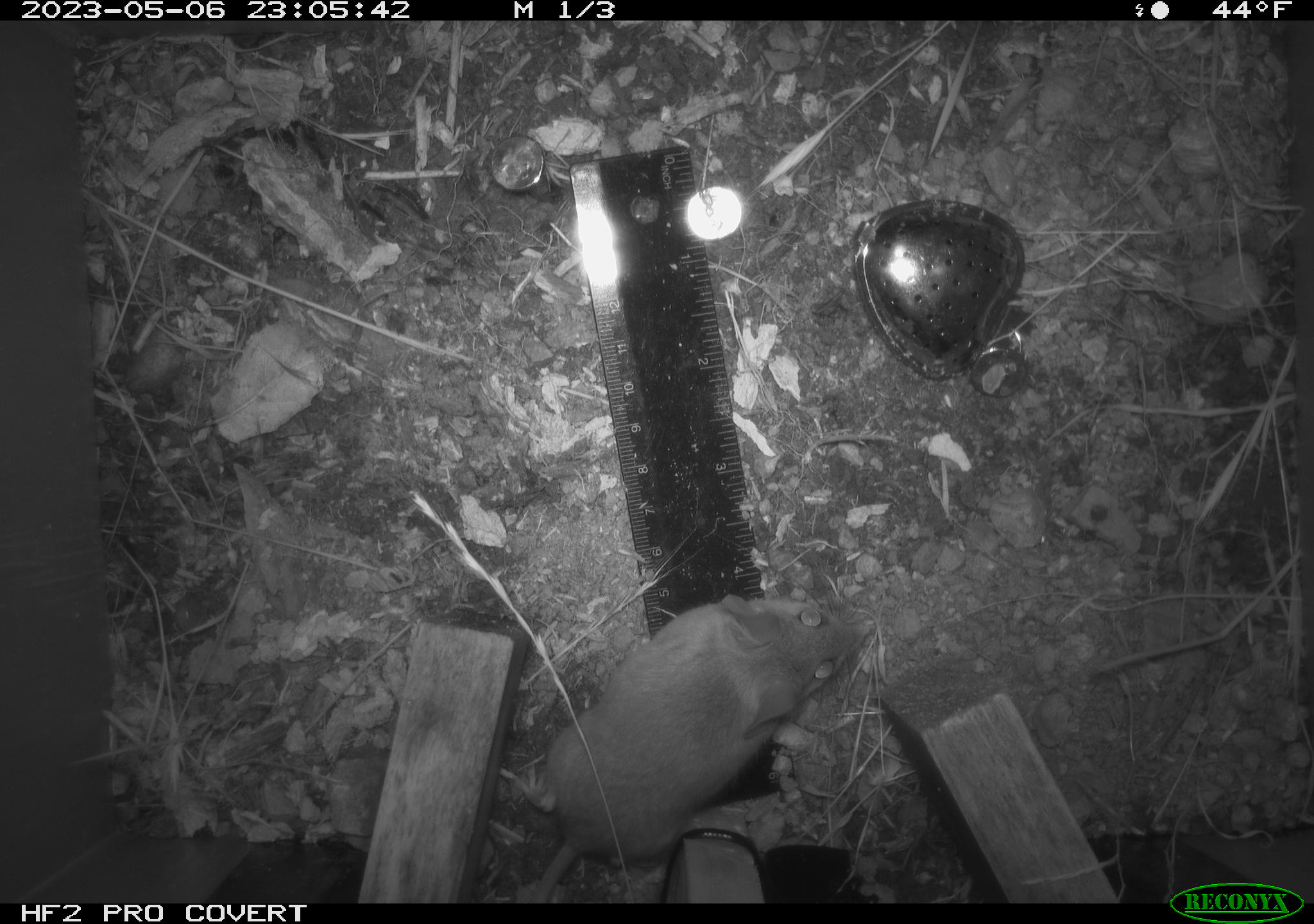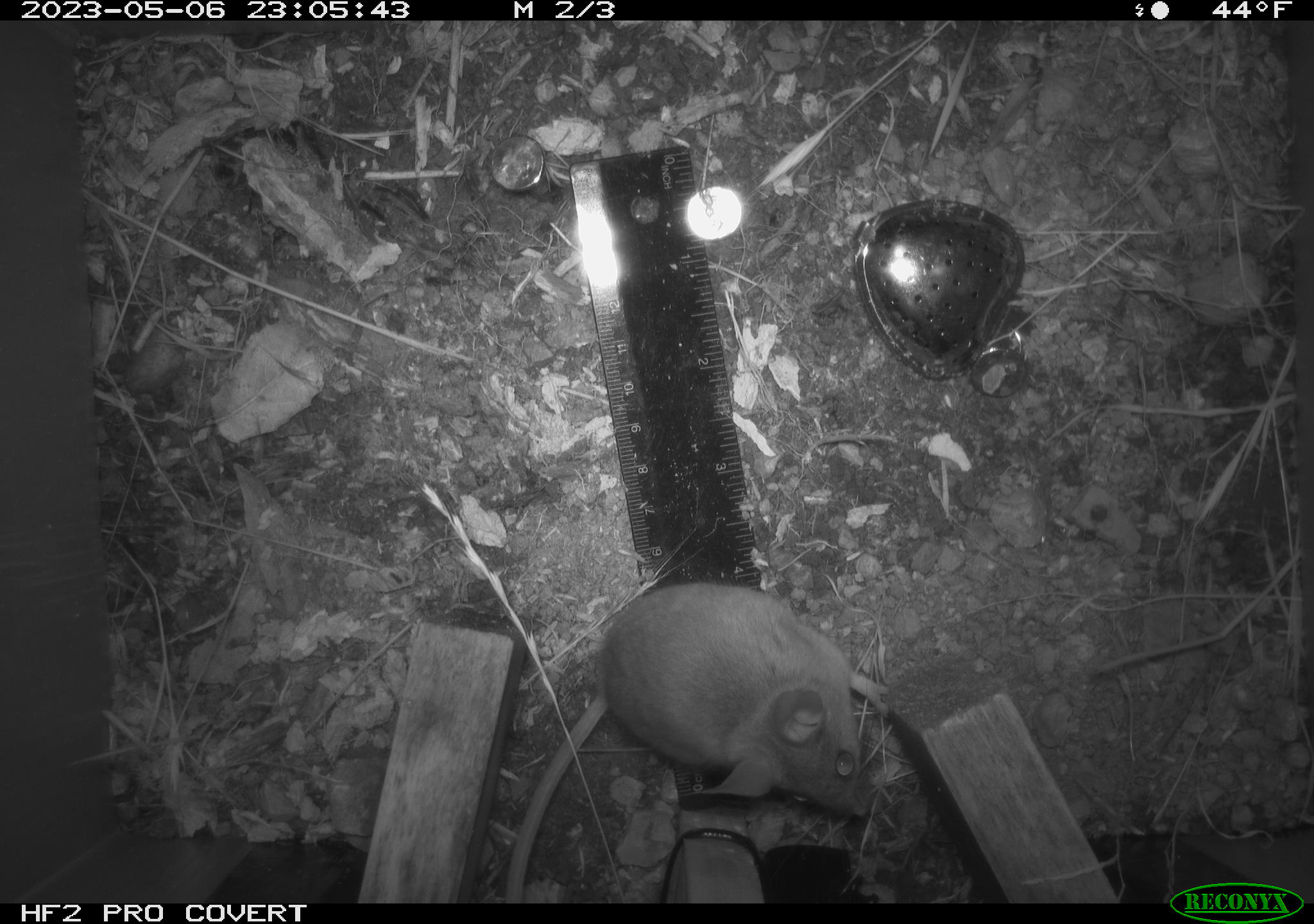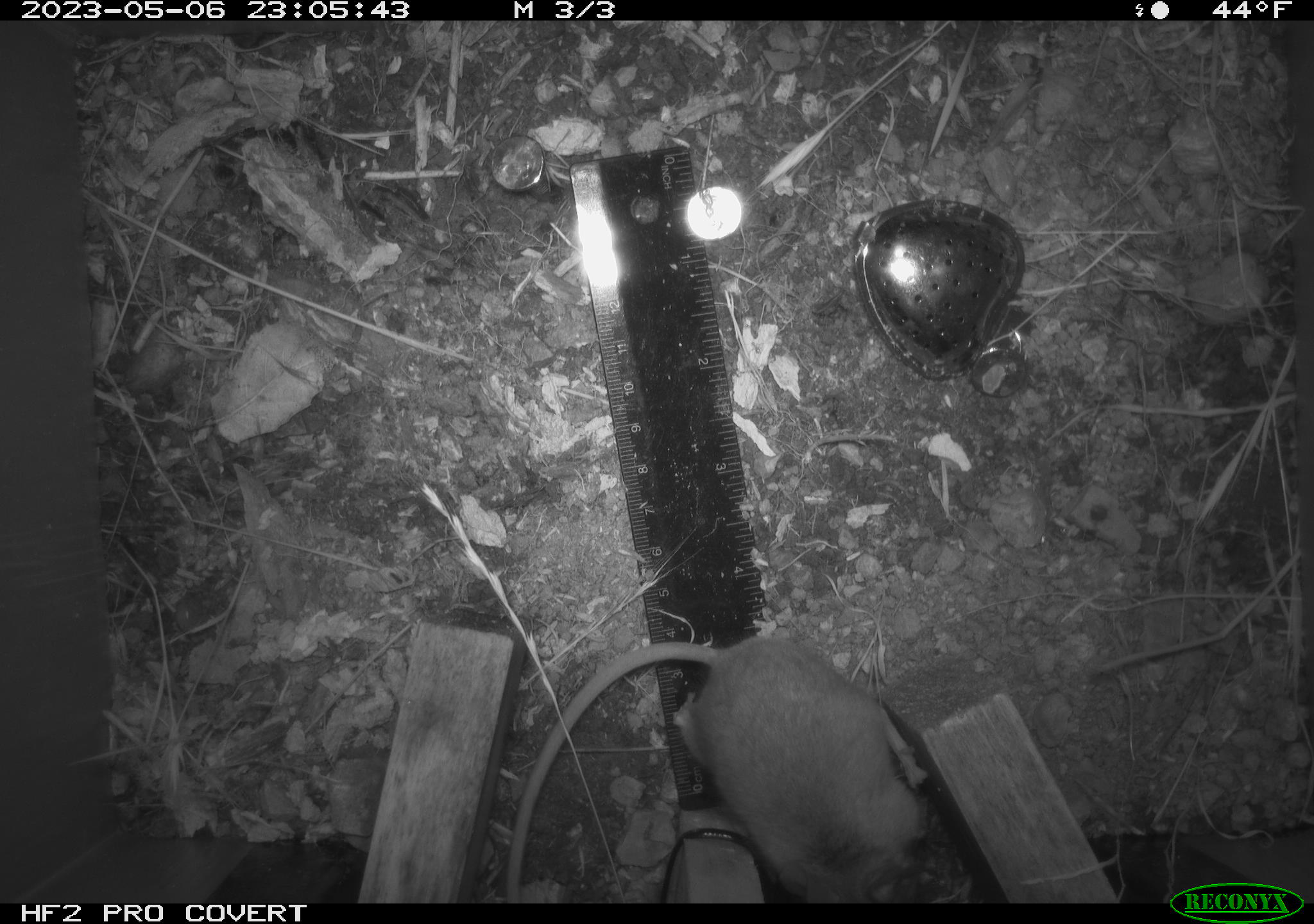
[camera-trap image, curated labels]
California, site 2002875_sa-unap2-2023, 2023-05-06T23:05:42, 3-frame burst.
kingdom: Animalia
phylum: Chordata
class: Mammalia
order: Rodentia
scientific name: Rodentia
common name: mouse species